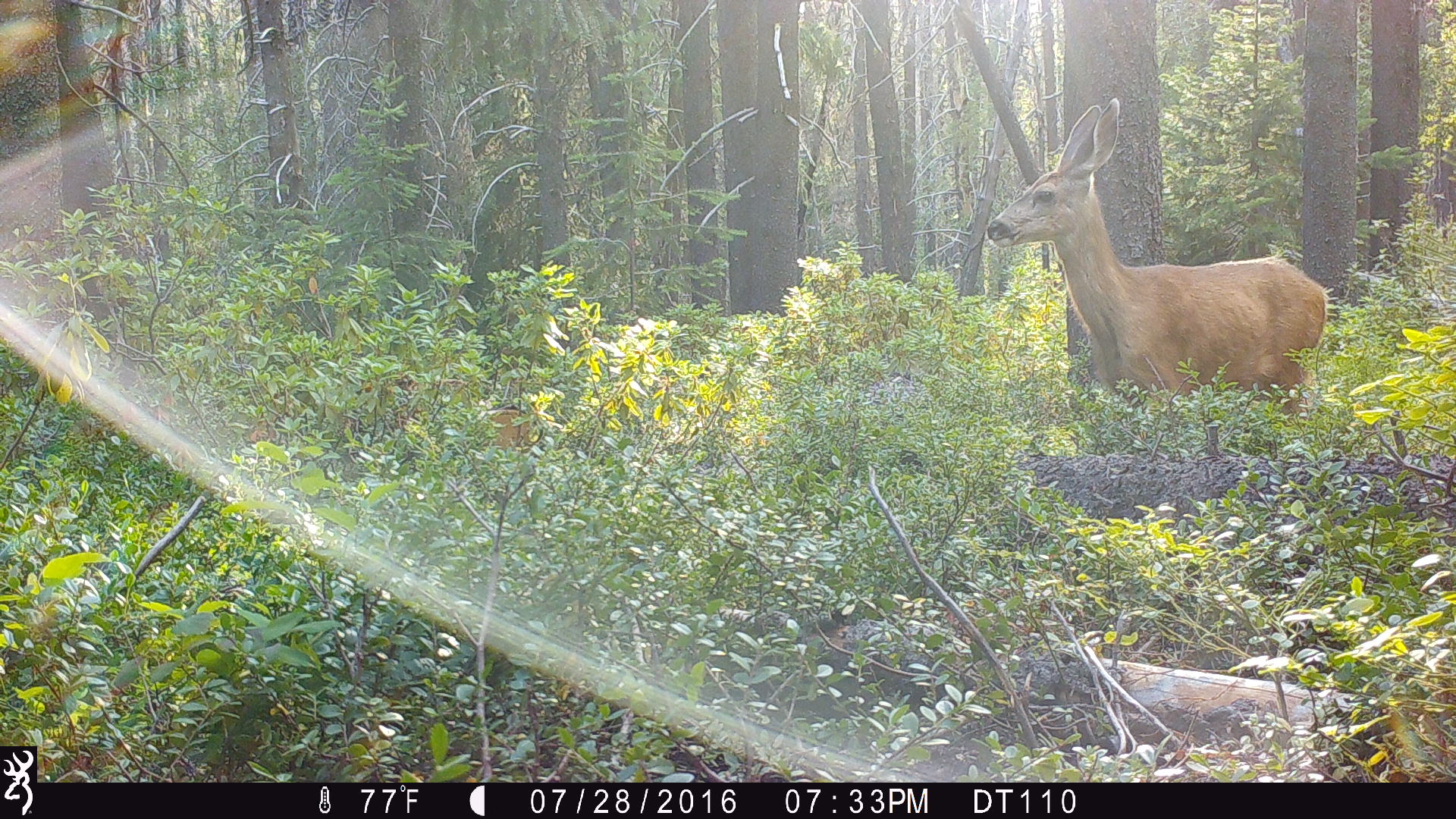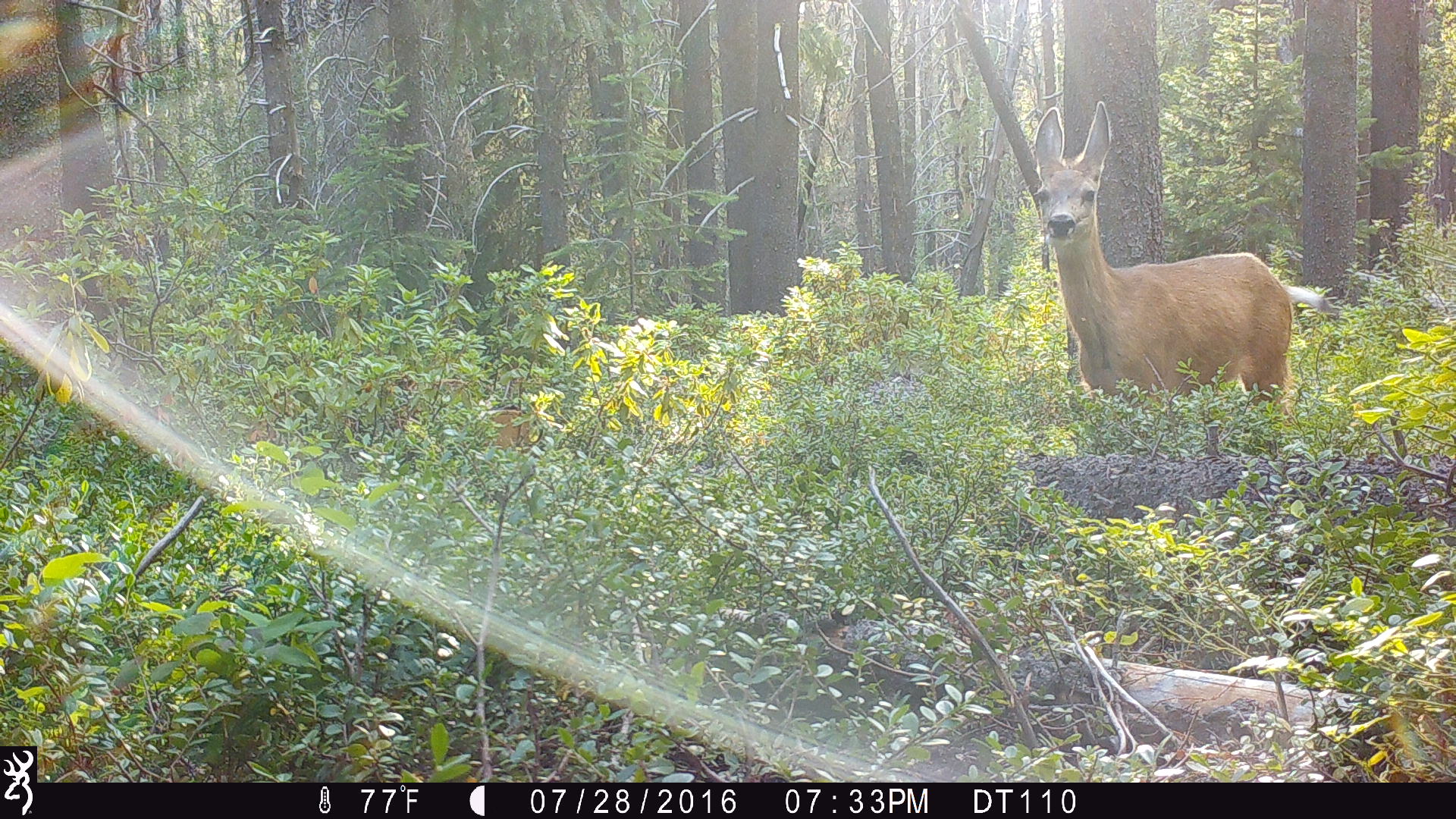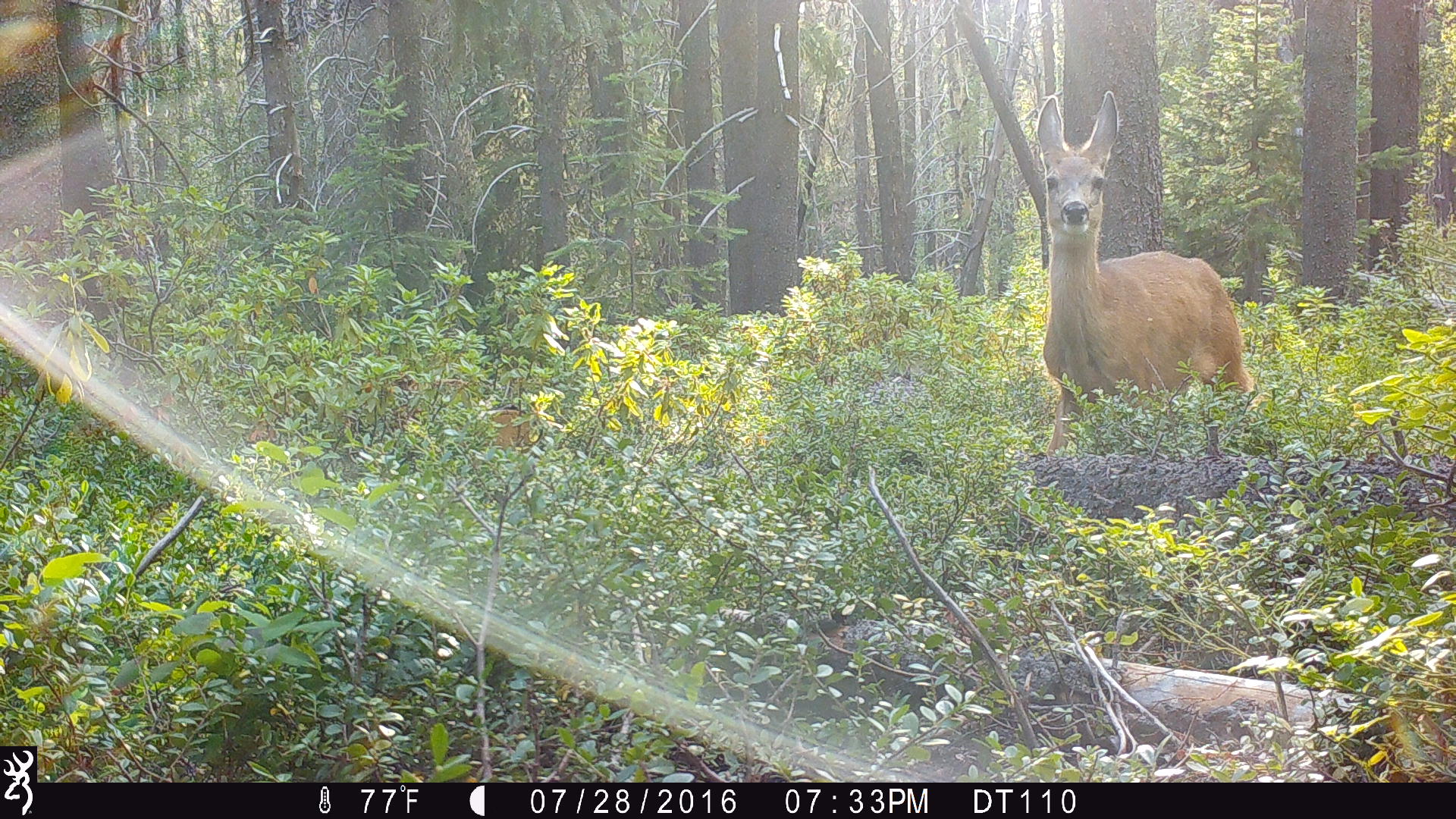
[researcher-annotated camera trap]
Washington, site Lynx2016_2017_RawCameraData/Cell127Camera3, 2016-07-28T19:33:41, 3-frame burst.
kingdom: Animalia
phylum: Chordata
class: Mammalia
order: Artiodactyla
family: Cervidae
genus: Odocoileus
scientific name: Odocoileus hemionus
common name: mule deer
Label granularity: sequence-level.